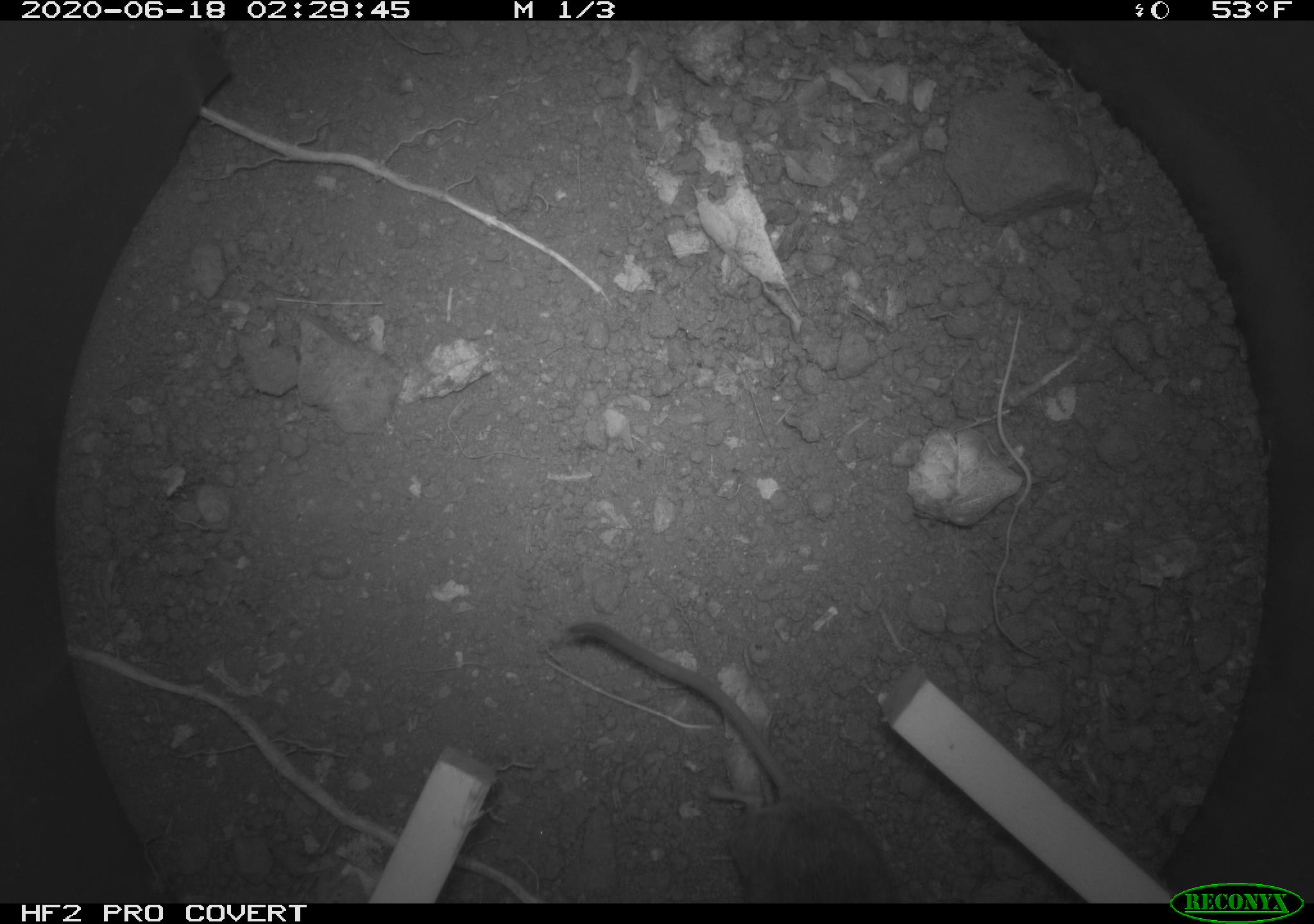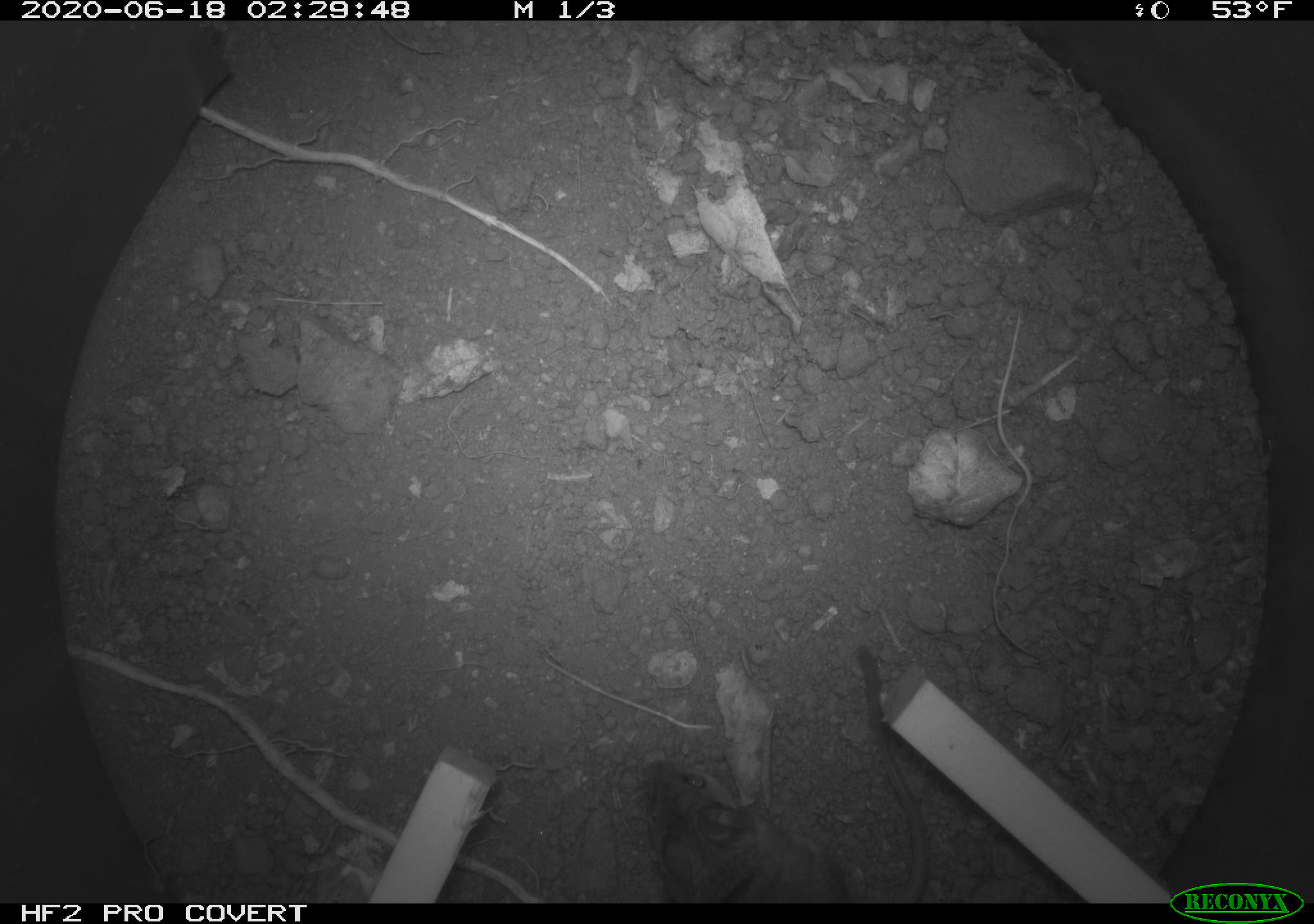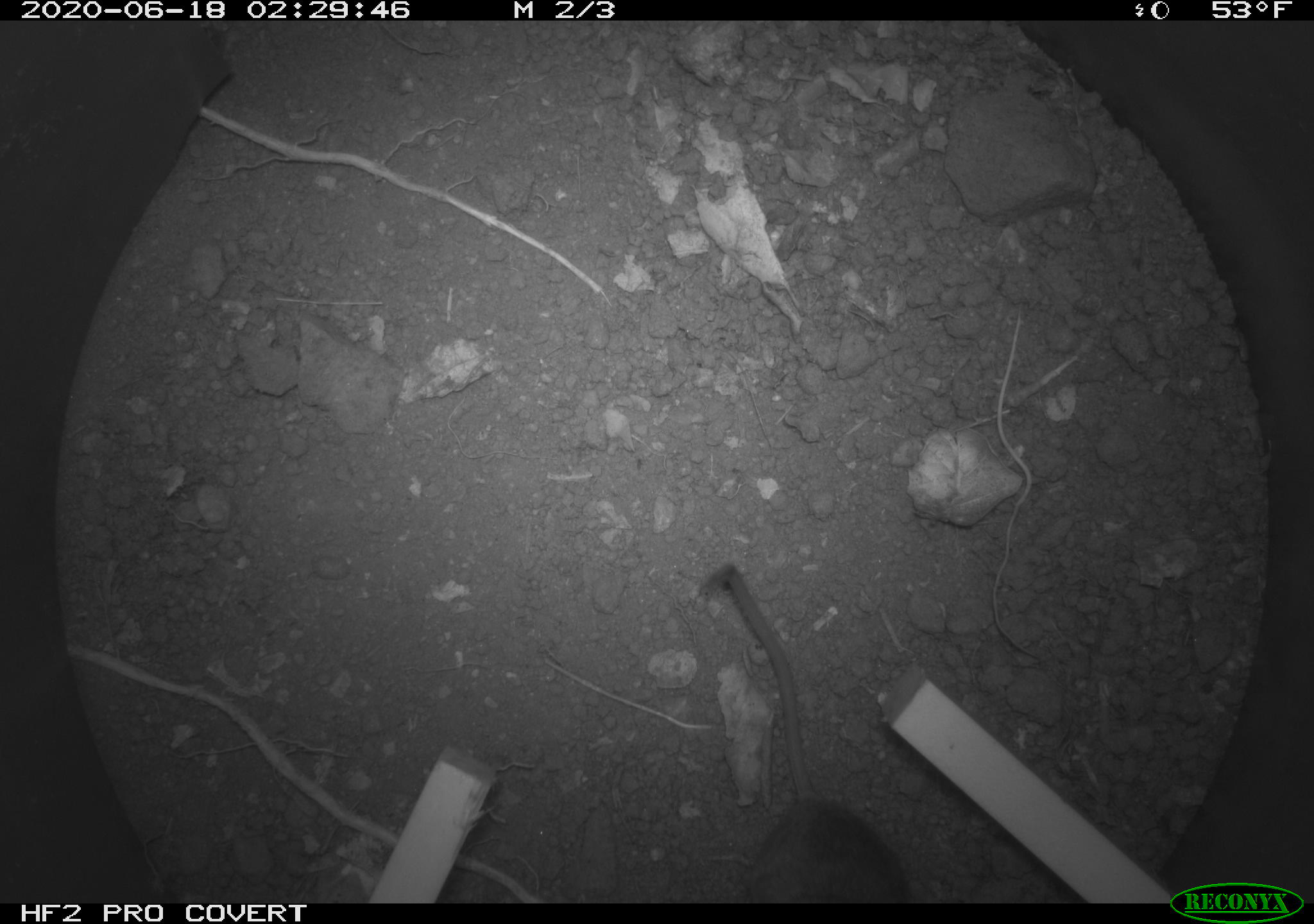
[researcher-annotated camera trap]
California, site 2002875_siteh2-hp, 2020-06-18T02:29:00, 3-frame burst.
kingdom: Animalia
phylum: Chordata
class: Mammalia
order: Rodentia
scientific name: Rodentia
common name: mouse species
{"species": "mouse species (Rodentia)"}